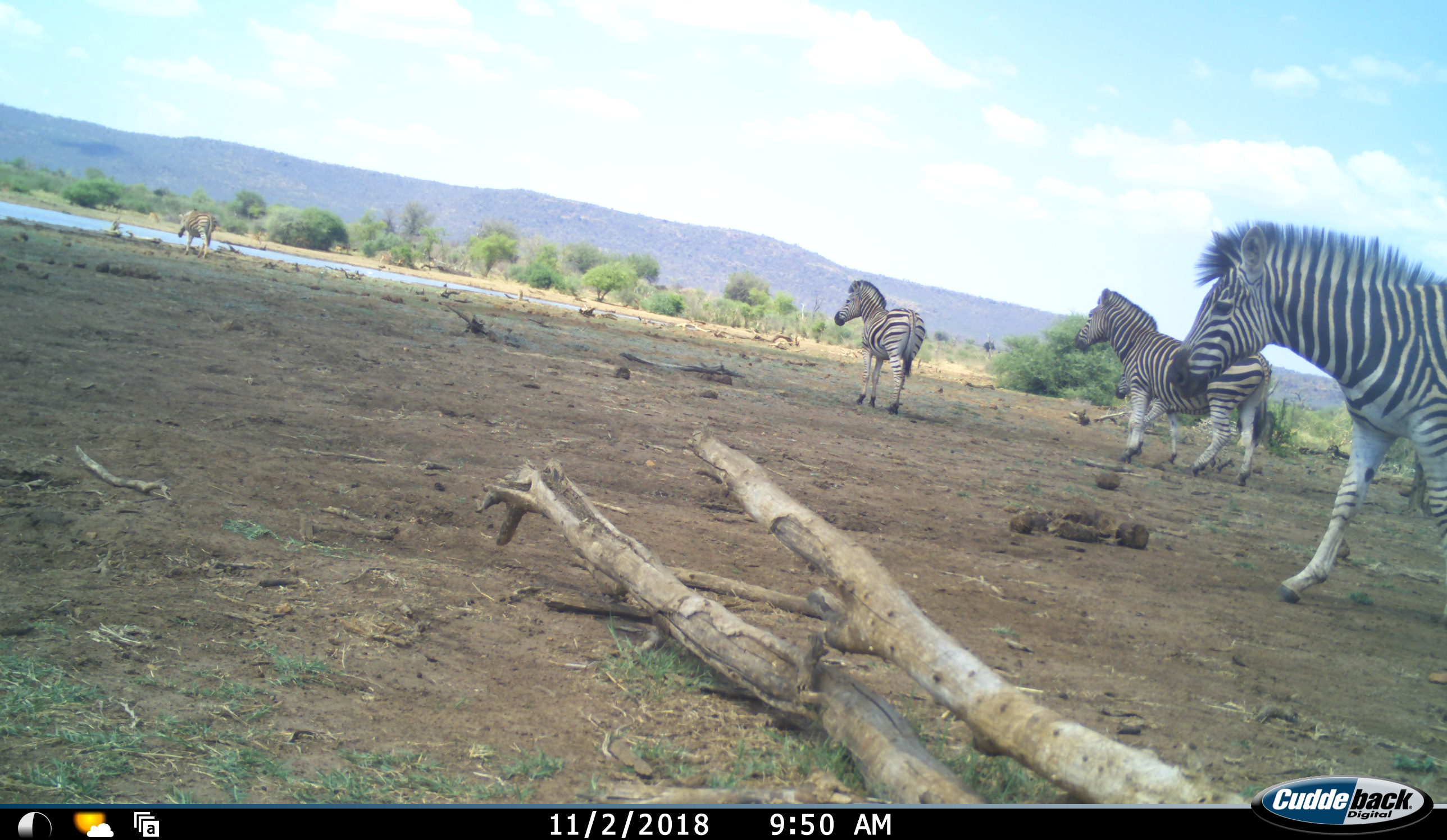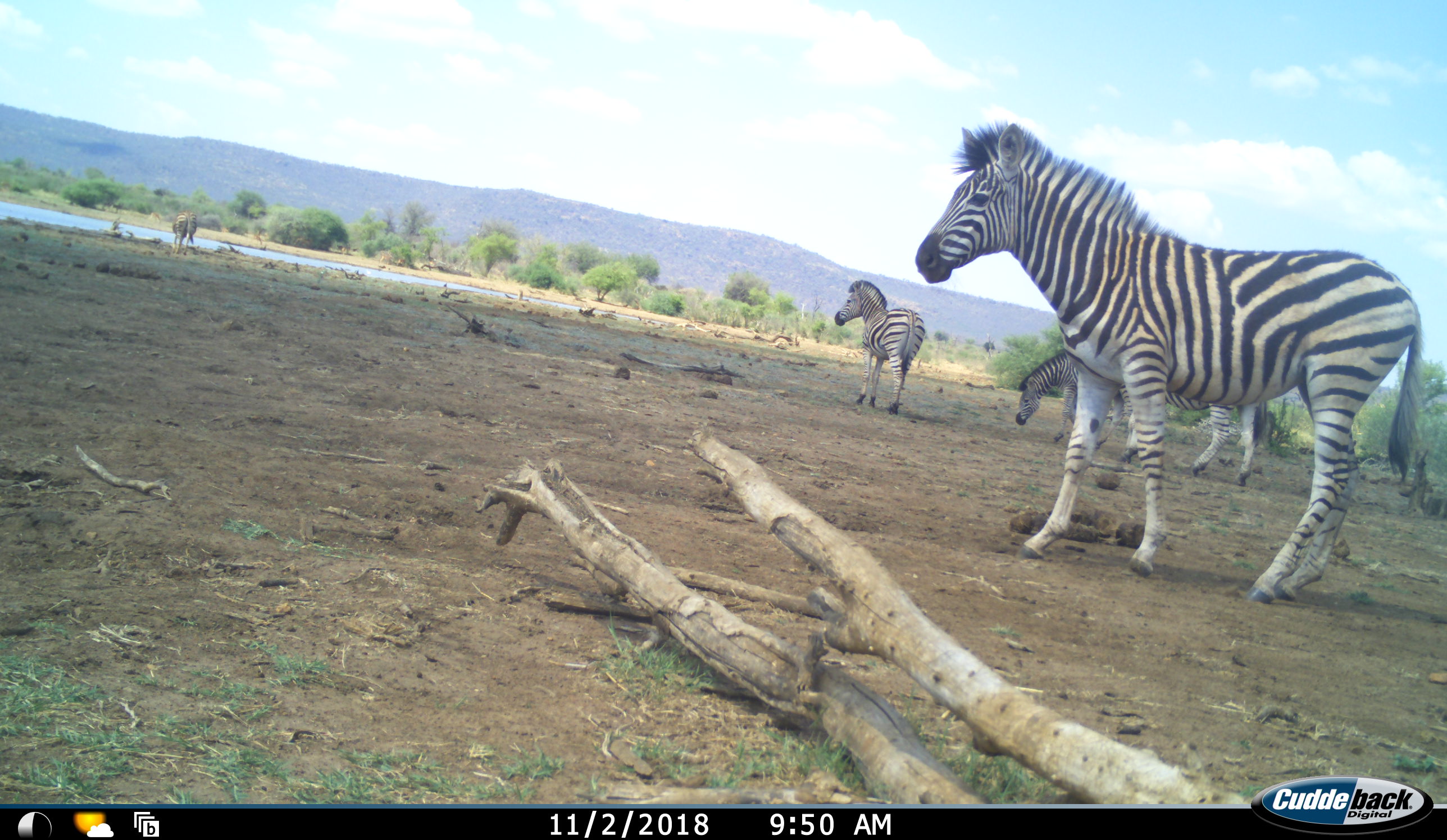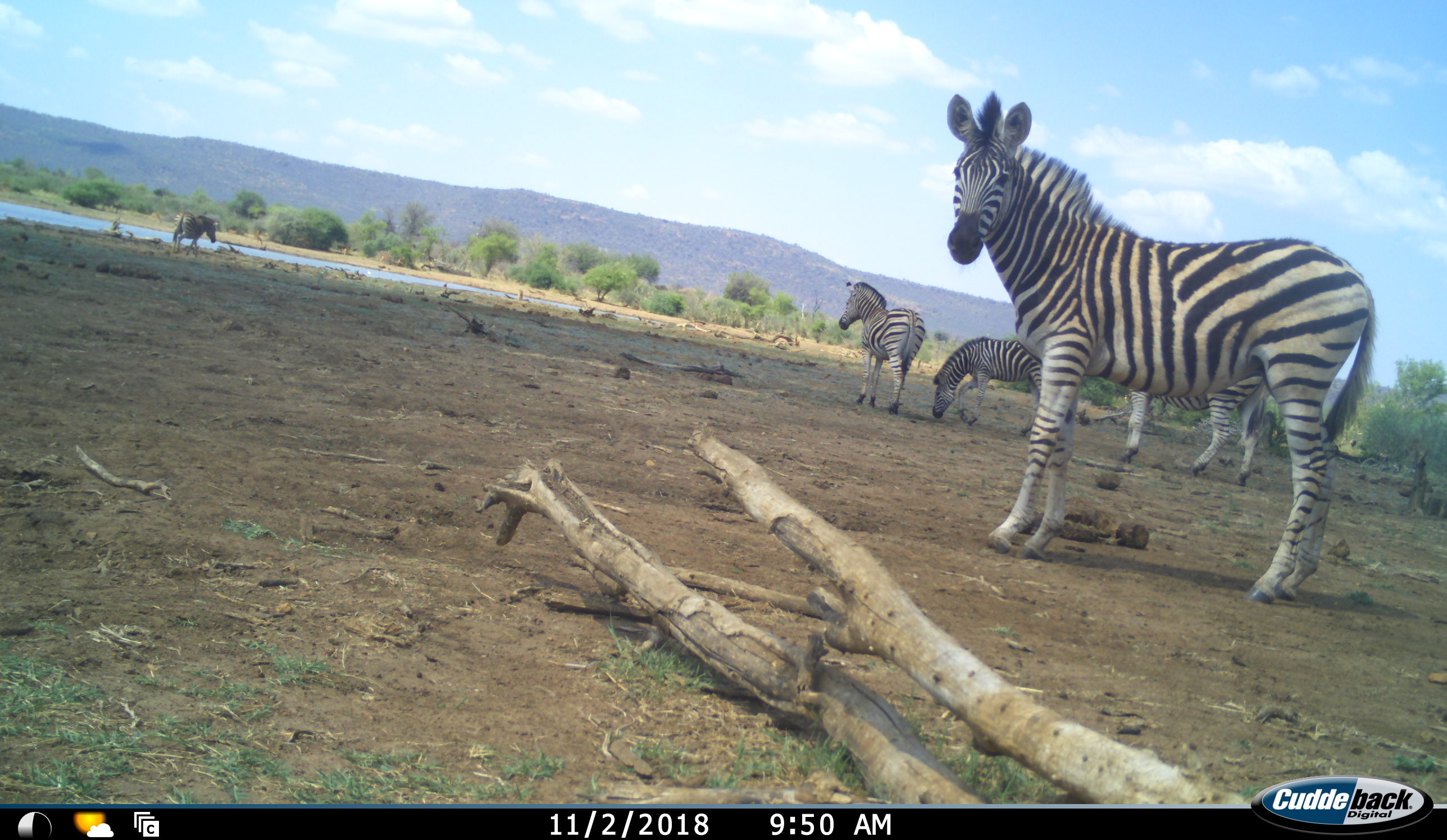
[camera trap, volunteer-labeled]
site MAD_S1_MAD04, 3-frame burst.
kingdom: Animalia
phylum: Chordata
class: Mammalia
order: Perissodactyla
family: Equidae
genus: Equus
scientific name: Equus quagga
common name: plains zebra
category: zebraplains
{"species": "zebraplains (plains zebra) (Equus quagga)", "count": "5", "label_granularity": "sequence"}